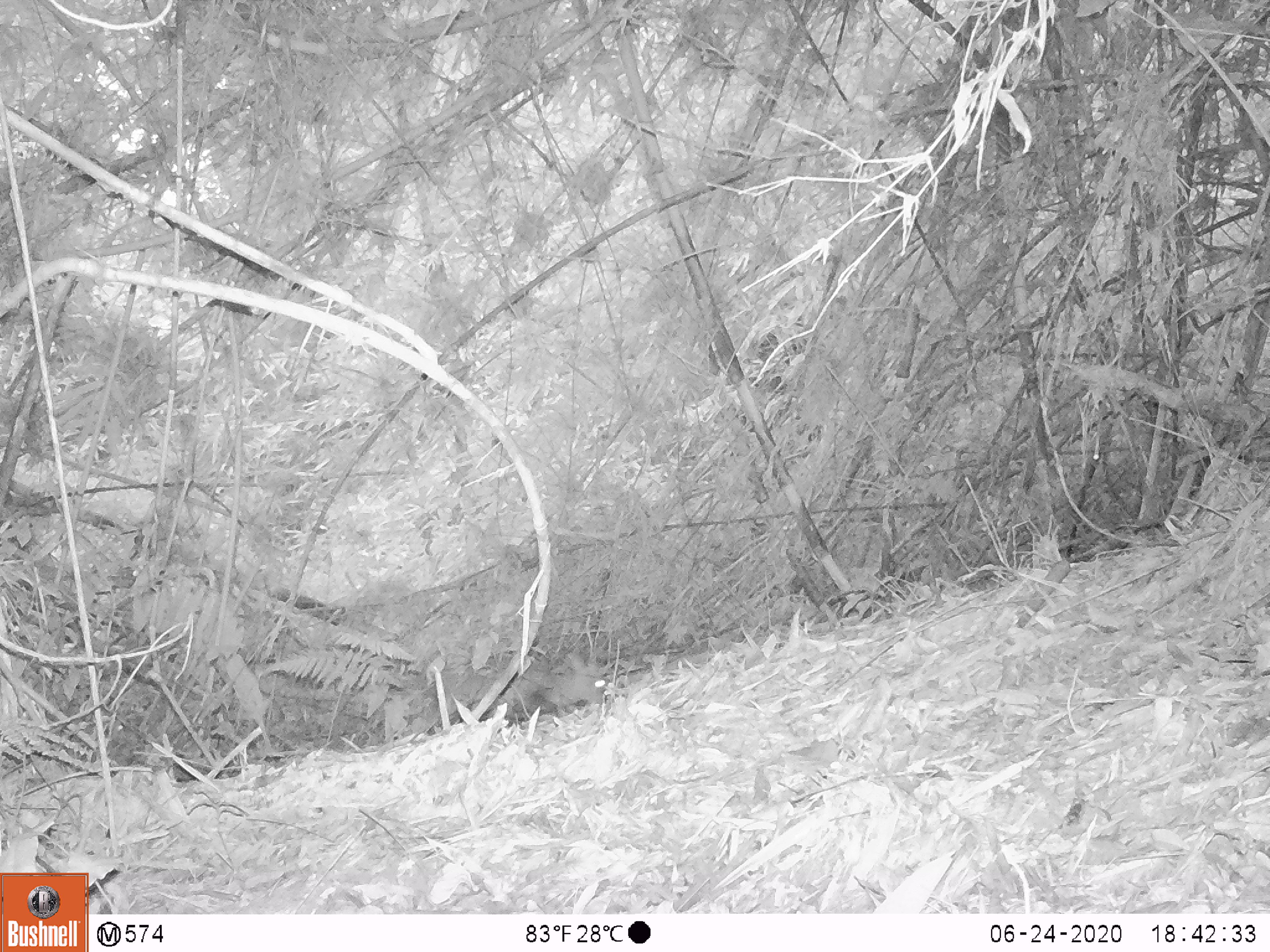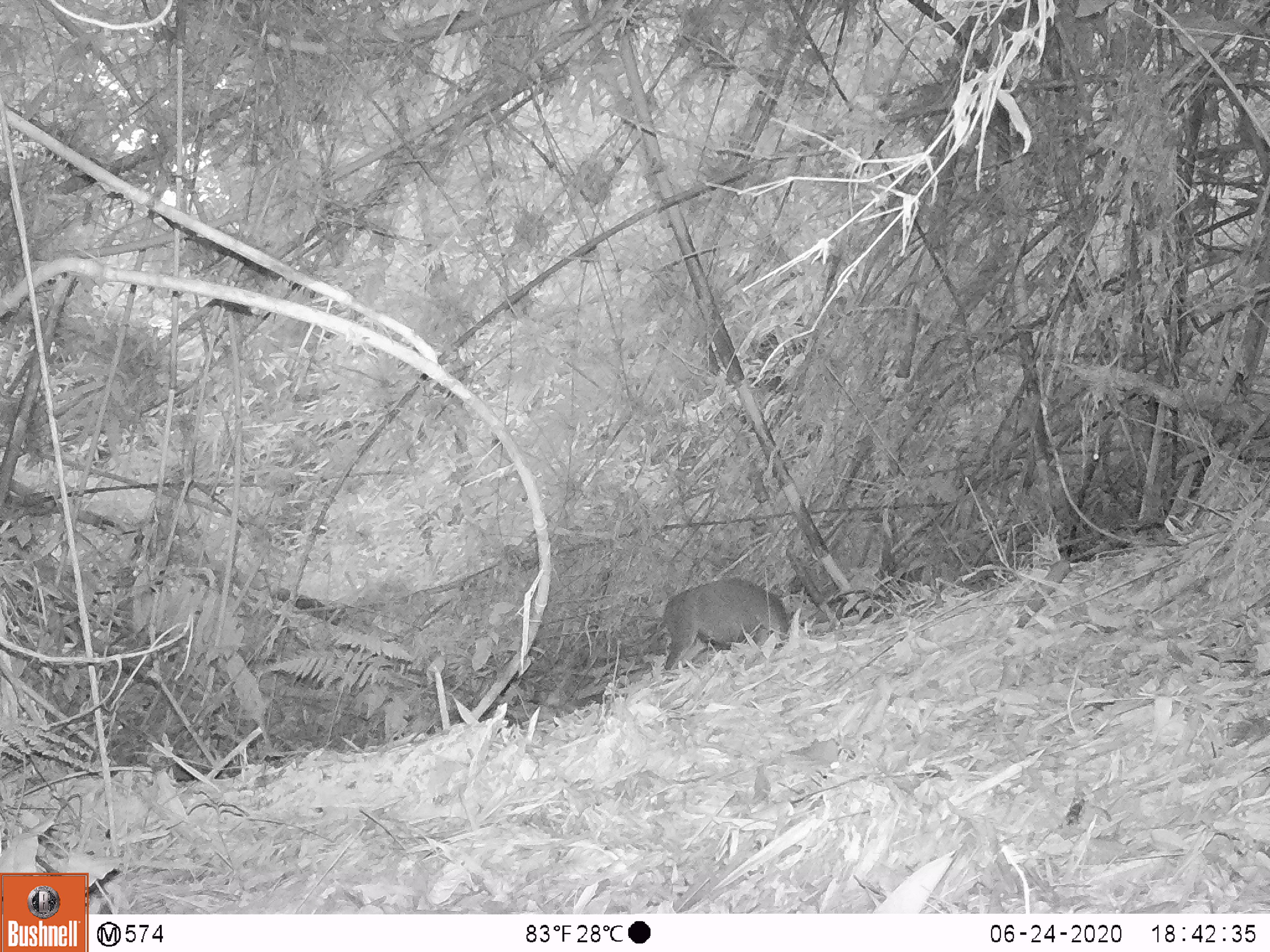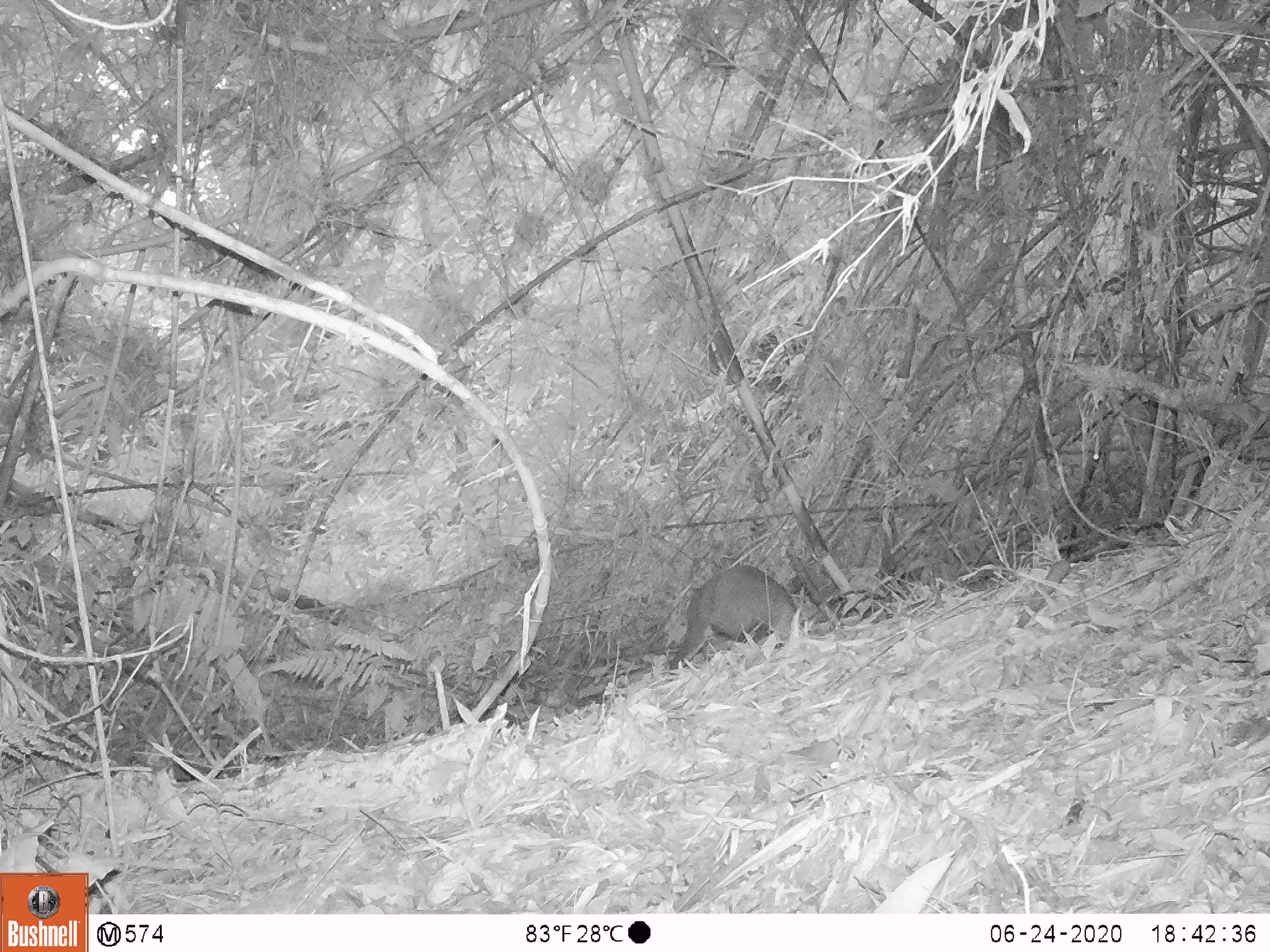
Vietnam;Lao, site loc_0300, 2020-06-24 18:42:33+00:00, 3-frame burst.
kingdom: Animalia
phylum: Chordata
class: Mammalia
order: Artiodactyla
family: Cervidae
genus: Muntiacus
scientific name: Muntiacus rooseveltorum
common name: roosevelt's muntjac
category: roosevelts muntjac group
Roosevelts muntjac group (roosevelt's muntjac) (Muntiacus rooseveltorum). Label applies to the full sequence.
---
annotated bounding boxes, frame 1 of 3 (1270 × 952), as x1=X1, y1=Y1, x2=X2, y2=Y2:
roosevelts muntjac group: x1=504, y1=654, x2=606, y2=713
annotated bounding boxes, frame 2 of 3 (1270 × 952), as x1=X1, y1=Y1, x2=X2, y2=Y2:
roosevelts muntjac group: x1=663, y1=575, x2=789, y2=669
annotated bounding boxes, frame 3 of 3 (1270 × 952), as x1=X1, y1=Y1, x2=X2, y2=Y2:
roosevelts muntjac group: x1=671, y1=565, x2=796, y2=670